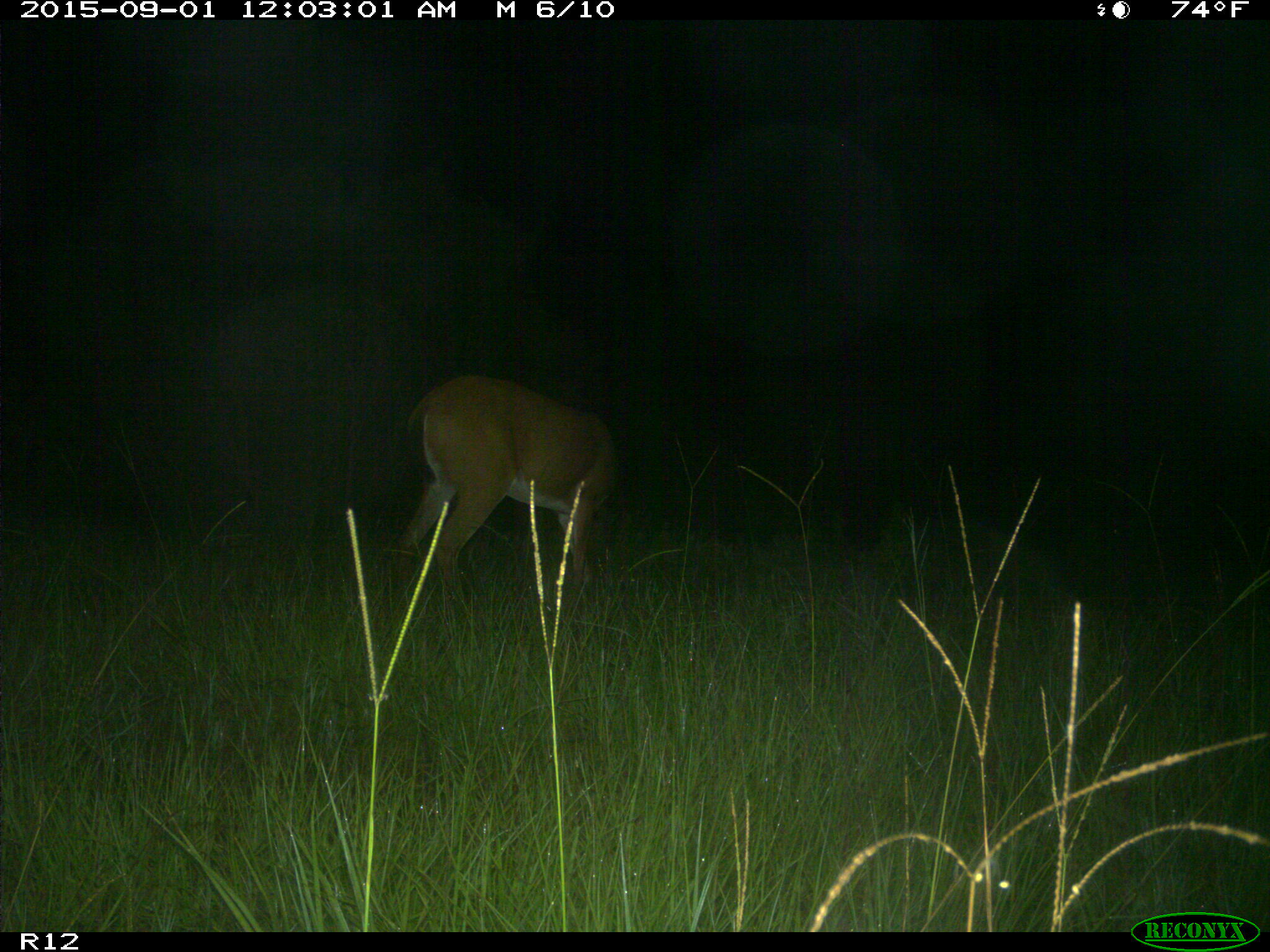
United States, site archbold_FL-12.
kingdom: Animalia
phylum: Chordata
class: Mammalia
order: Artiodactyla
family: Cervidae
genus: Odocoileus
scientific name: Odocoileus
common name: deer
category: unidentified deer